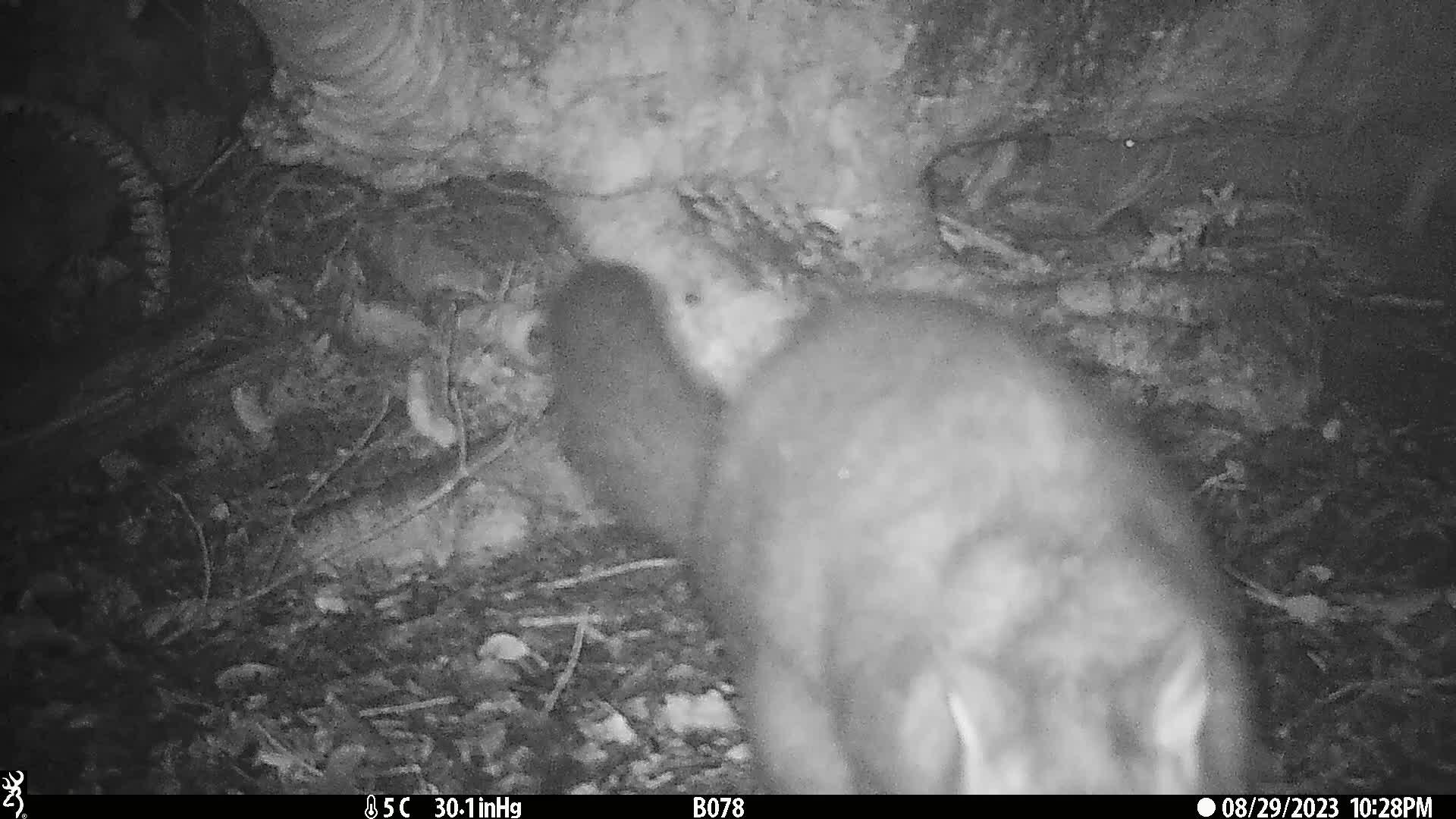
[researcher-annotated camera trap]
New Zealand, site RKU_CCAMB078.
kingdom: Animalia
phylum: Chordata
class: Mammalia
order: Diprotodontia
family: Phalangeridae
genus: Trichosurus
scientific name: Trichosurus vulpecula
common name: common brushtail possum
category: possum